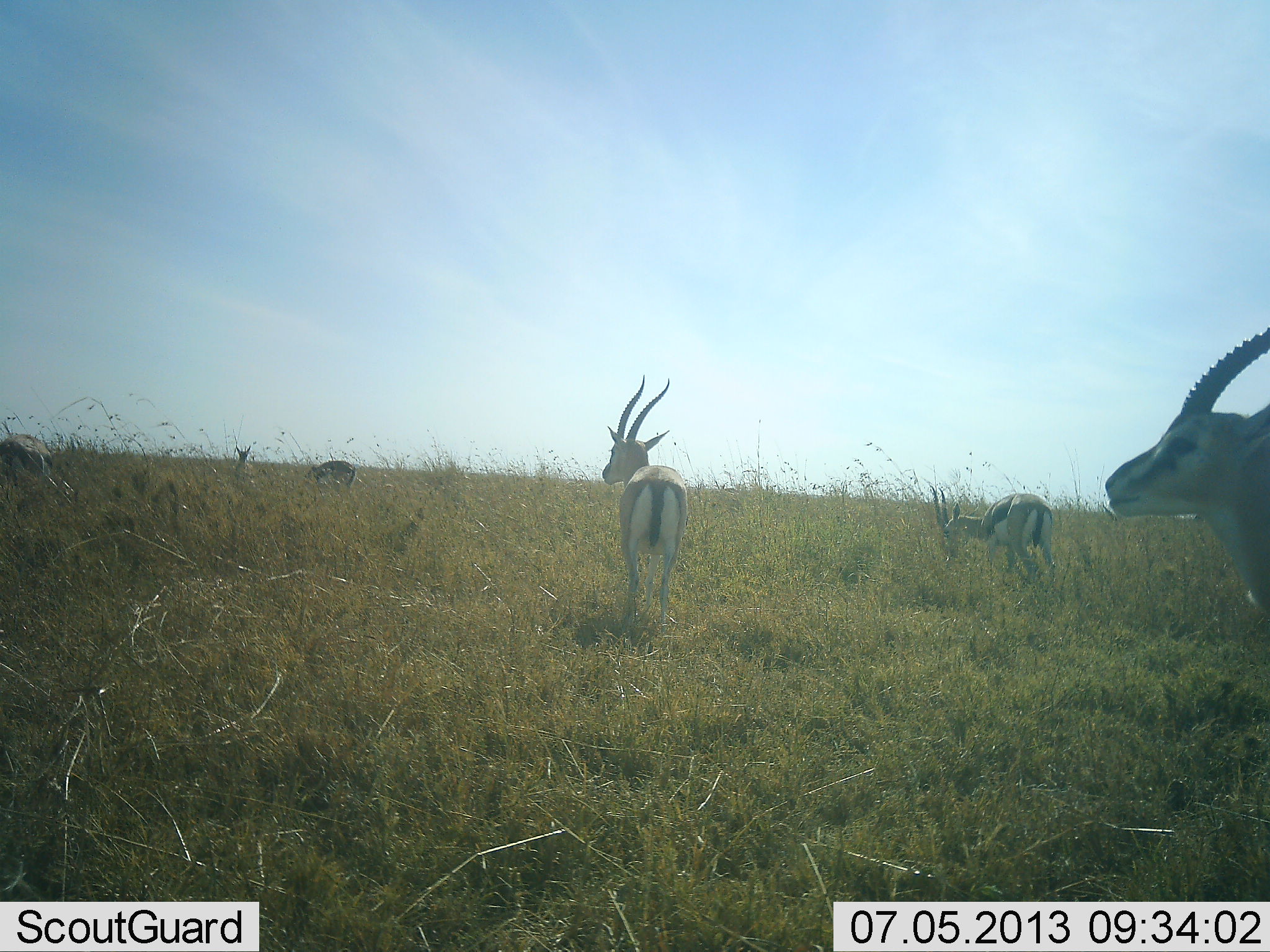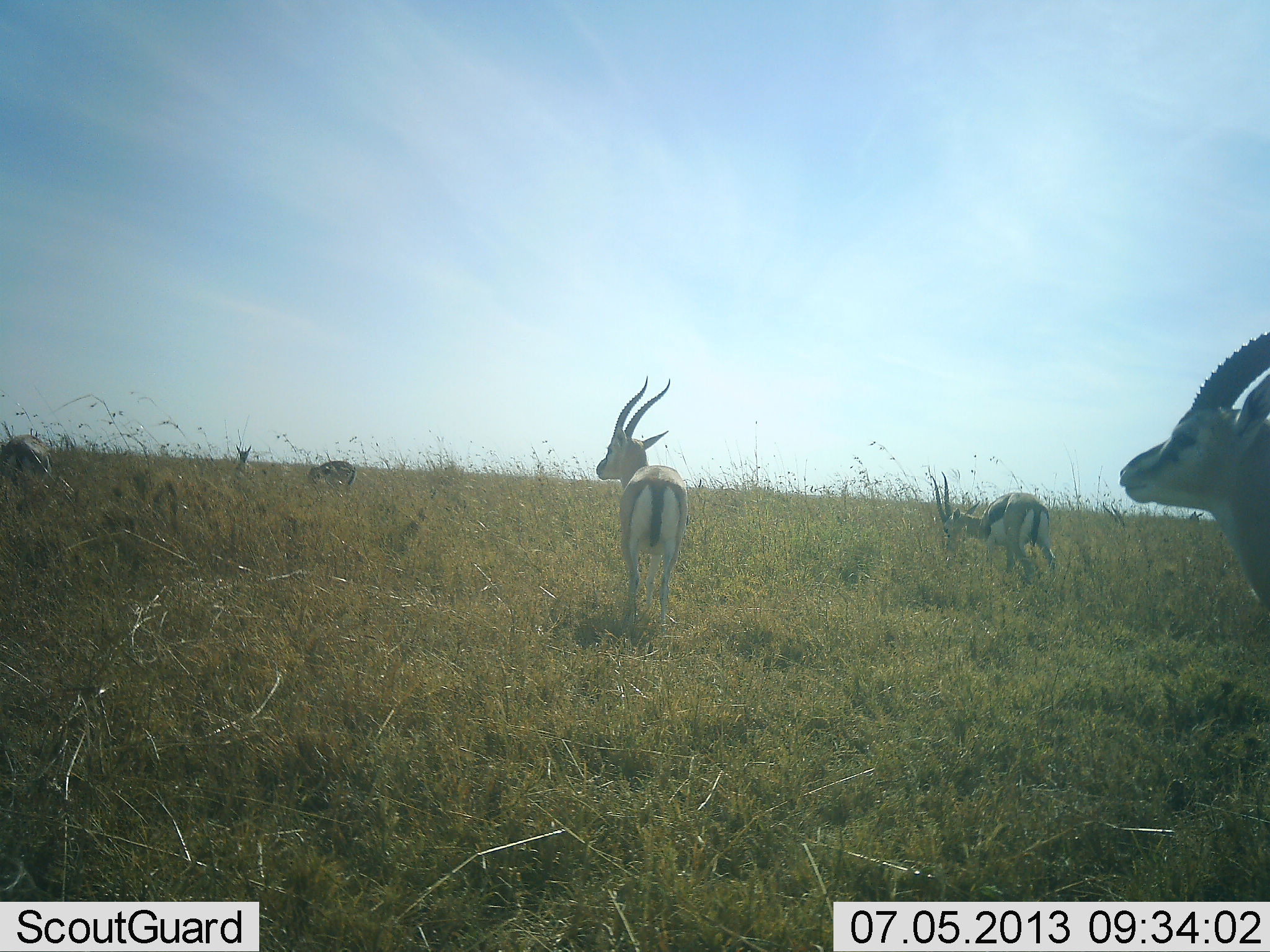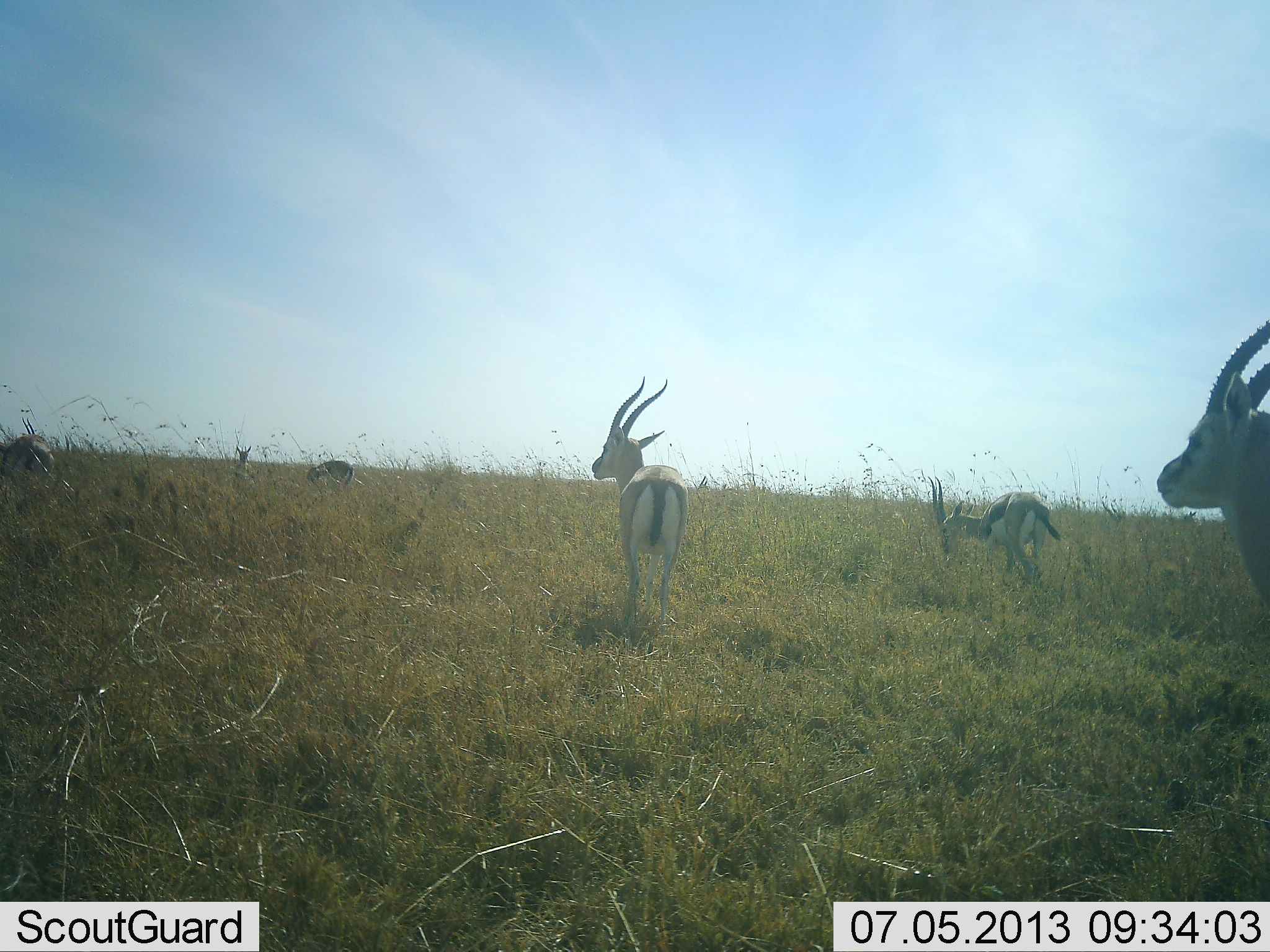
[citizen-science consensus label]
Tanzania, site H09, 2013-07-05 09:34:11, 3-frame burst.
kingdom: Animalia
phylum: Chordata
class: Mammalia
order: Artiodactyla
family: Bovidae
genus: Eudorcas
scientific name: Eudorcas thomsonii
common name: thomson's gazelle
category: gazellethomsons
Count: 6.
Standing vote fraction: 90%.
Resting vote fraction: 0%.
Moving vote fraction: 10%.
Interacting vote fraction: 0%.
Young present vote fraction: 0%.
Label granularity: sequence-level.